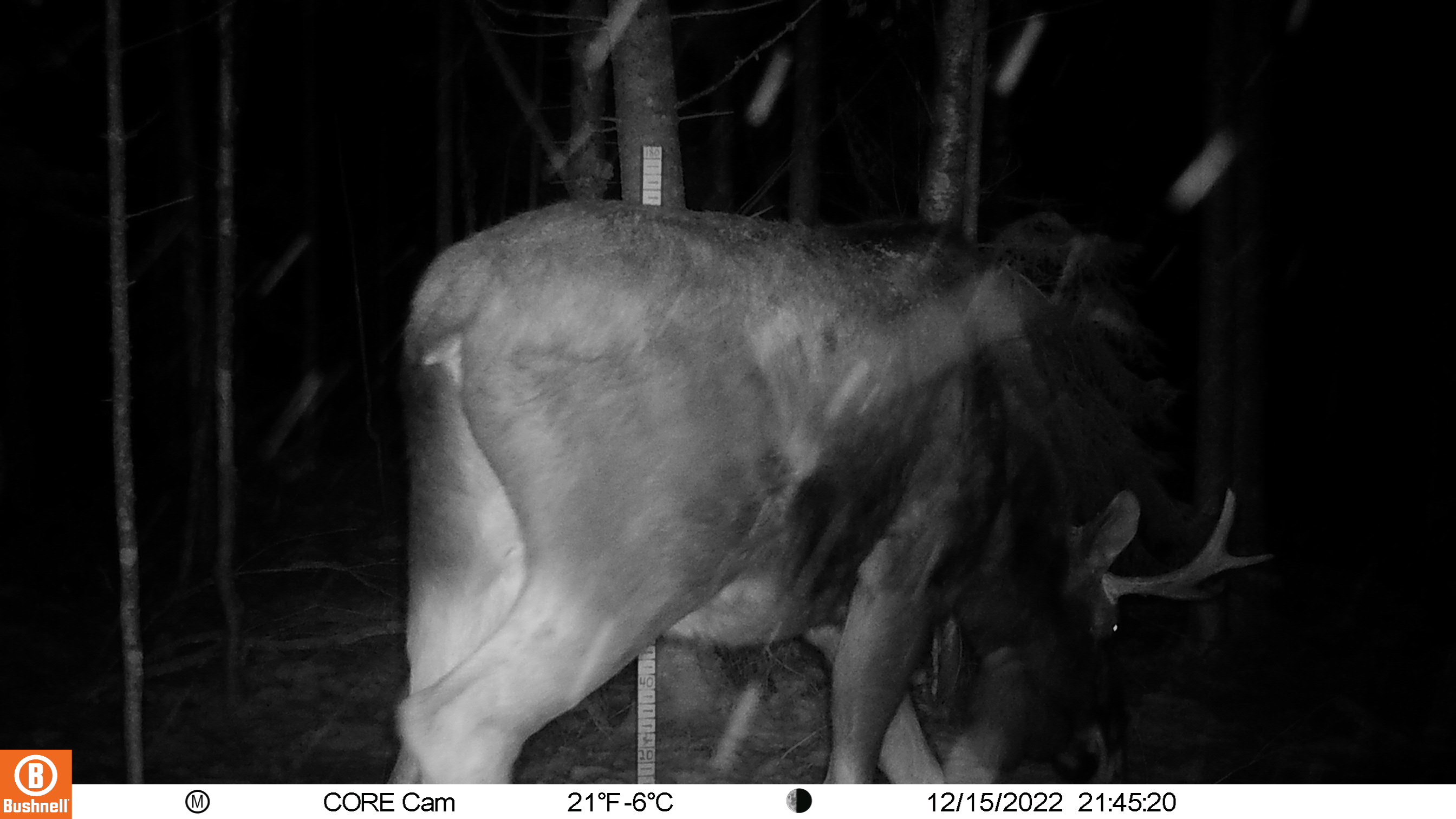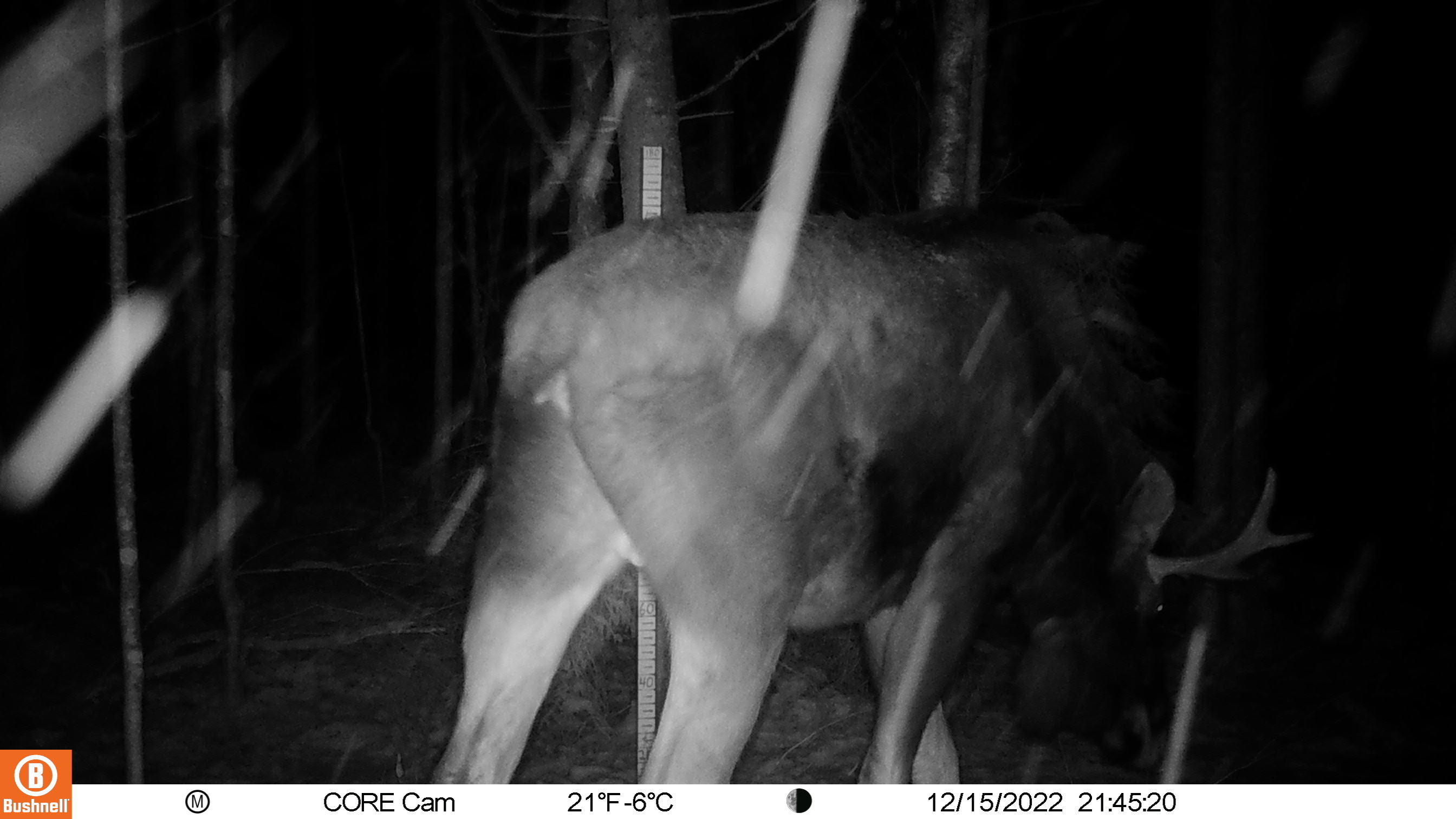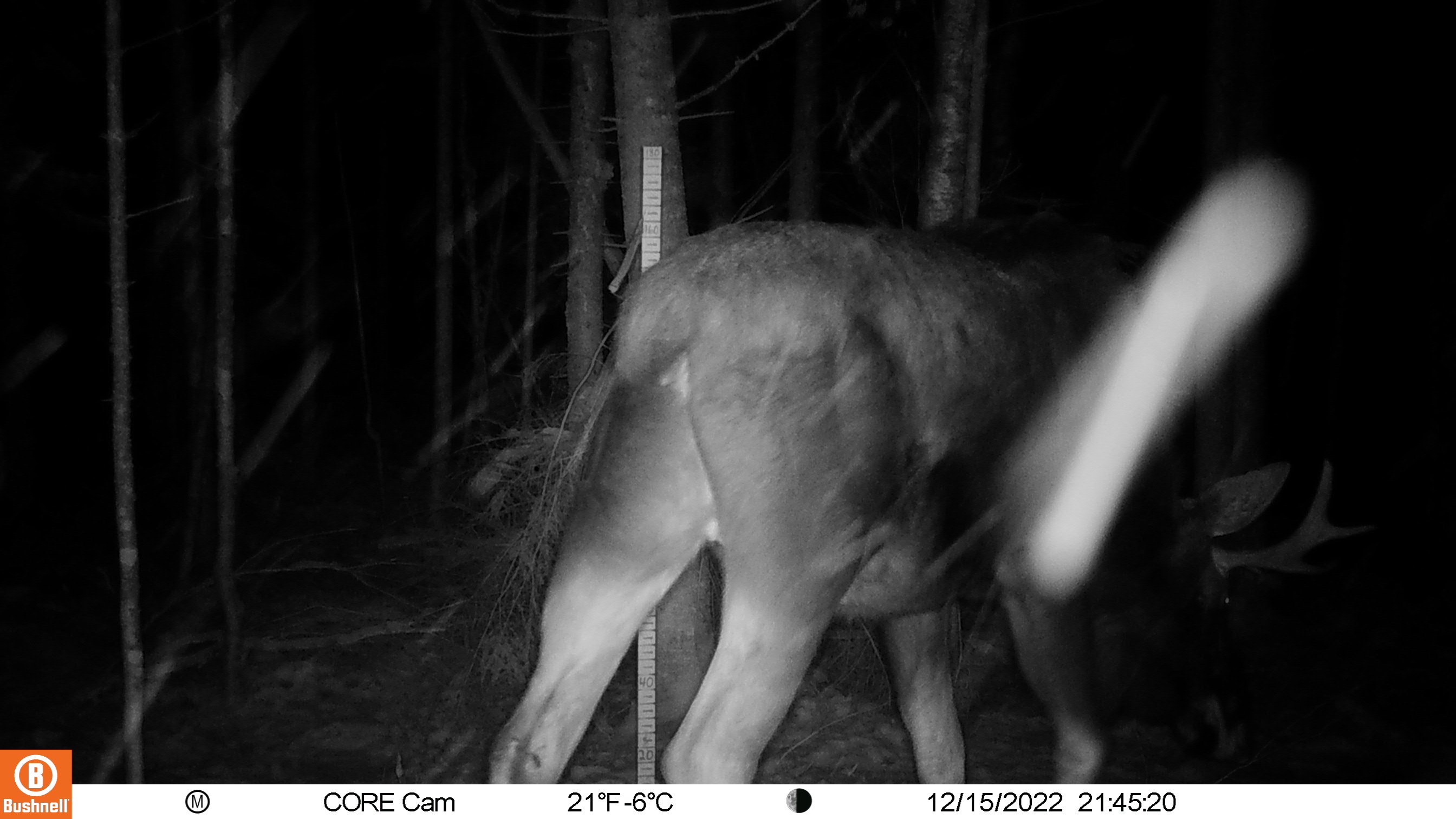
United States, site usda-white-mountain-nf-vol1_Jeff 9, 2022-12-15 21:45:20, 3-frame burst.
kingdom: Animalia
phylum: Chordata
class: Mammalia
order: Artiodactyla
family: Cervidae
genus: Alces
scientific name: Alces alces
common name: moose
Moose (Alces alces).